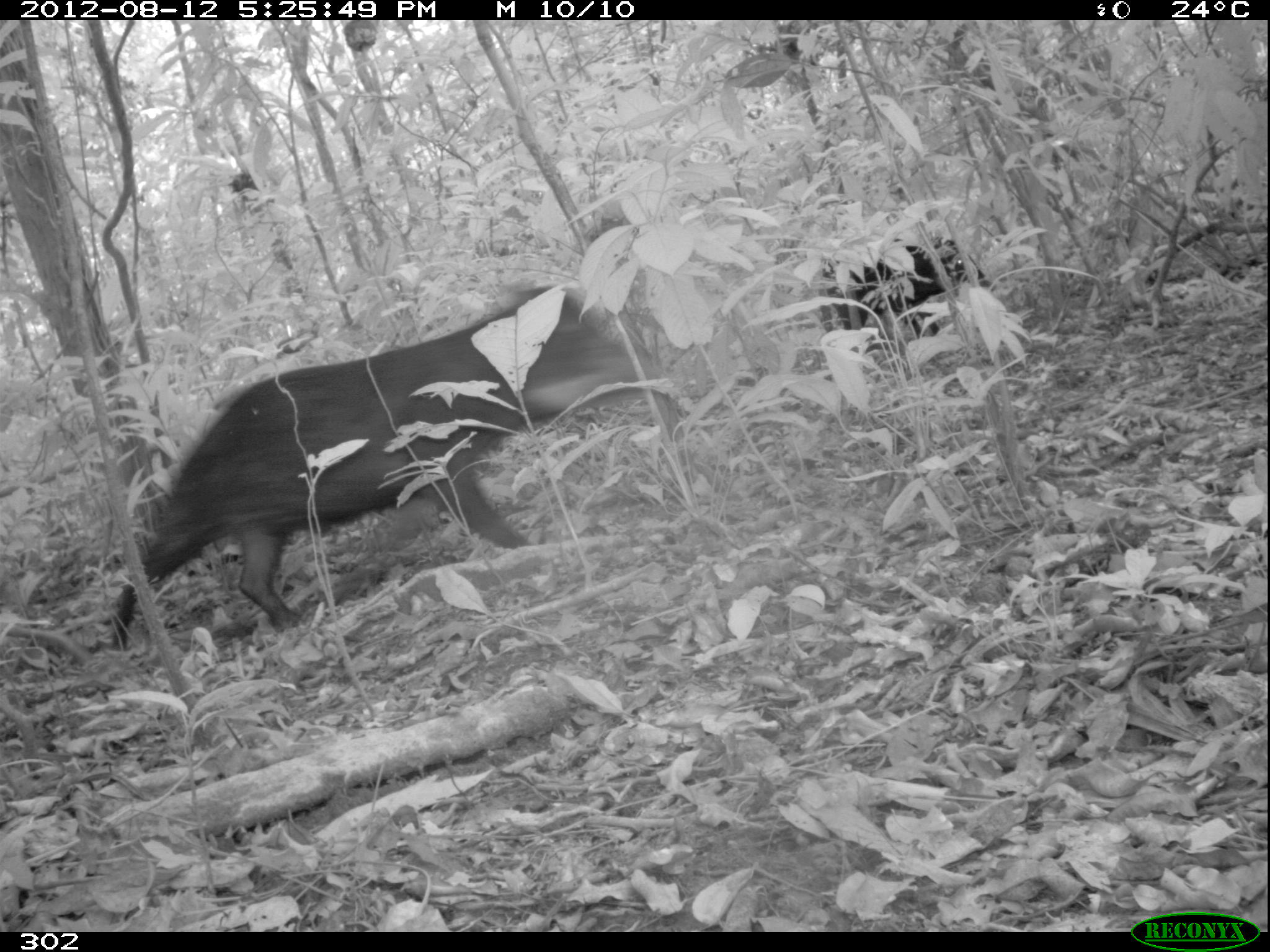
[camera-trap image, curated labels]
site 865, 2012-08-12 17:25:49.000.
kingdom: Animalia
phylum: Chordata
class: Mammalia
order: Artiodactyla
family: Tayassuidae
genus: Tayassu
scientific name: Tayassu pecari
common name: white-lipped peccary